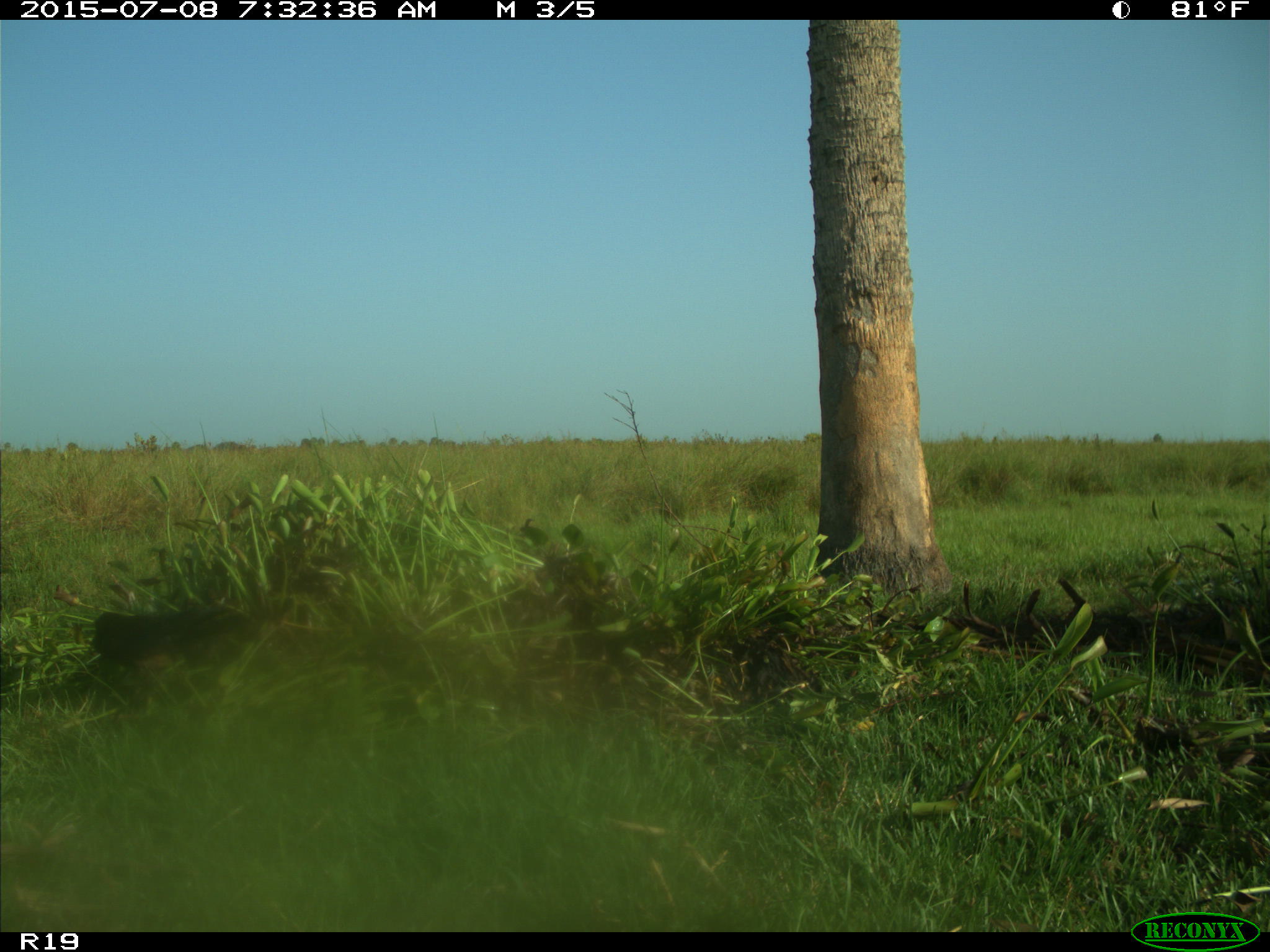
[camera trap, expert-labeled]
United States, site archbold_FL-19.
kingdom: Animalia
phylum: Chordata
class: Aves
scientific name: Aves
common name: birds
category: unidentified bird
Unidentified bird (birds) (Aves).